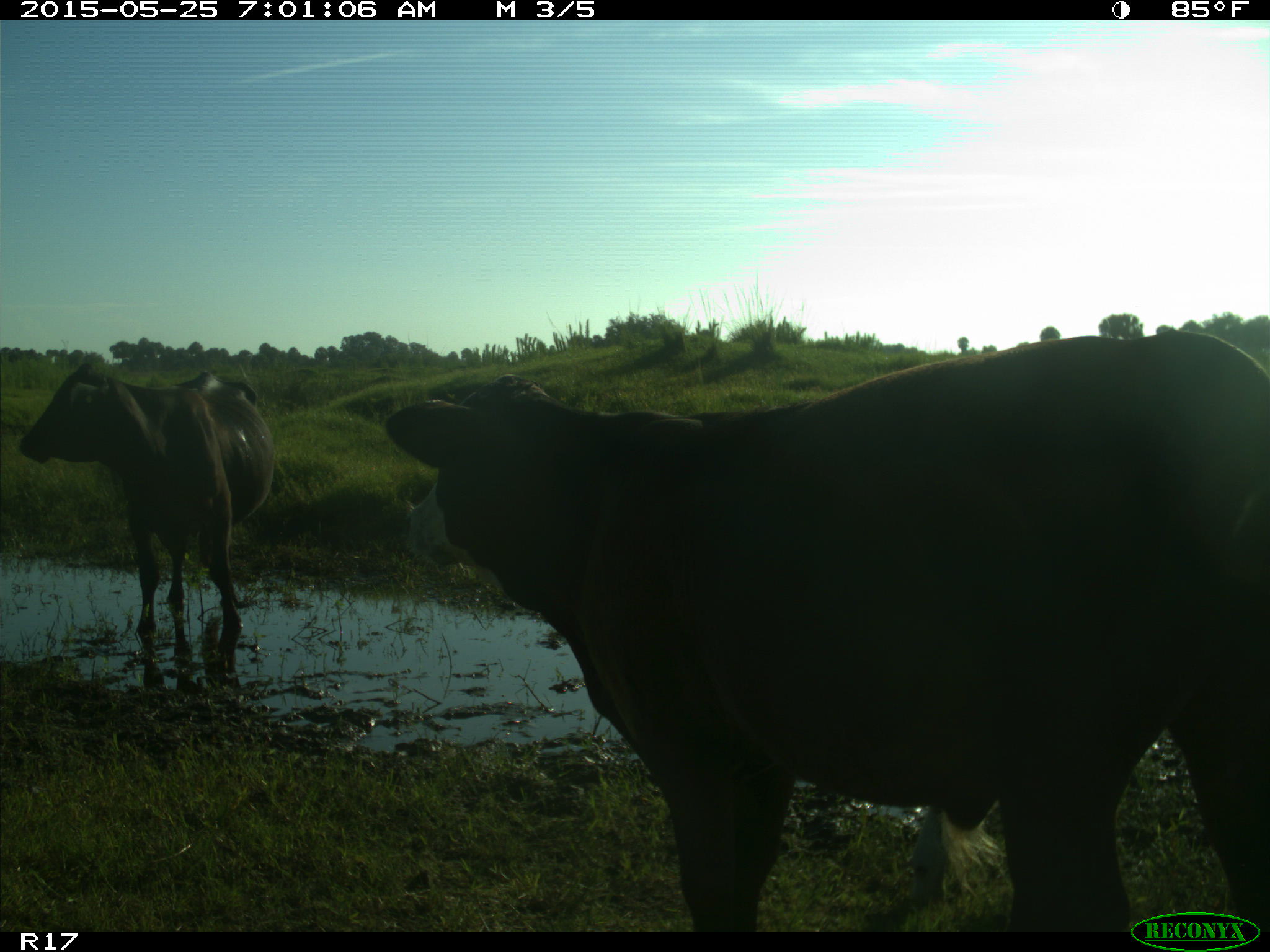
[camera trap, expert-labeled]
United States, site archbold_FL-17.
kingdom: Animalia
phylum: Chordata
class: Mammalia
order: Artiodactyla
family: Bovidae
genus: Bos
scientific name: Bos taurus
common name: domestic cow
Bos taurus (domestic cow).